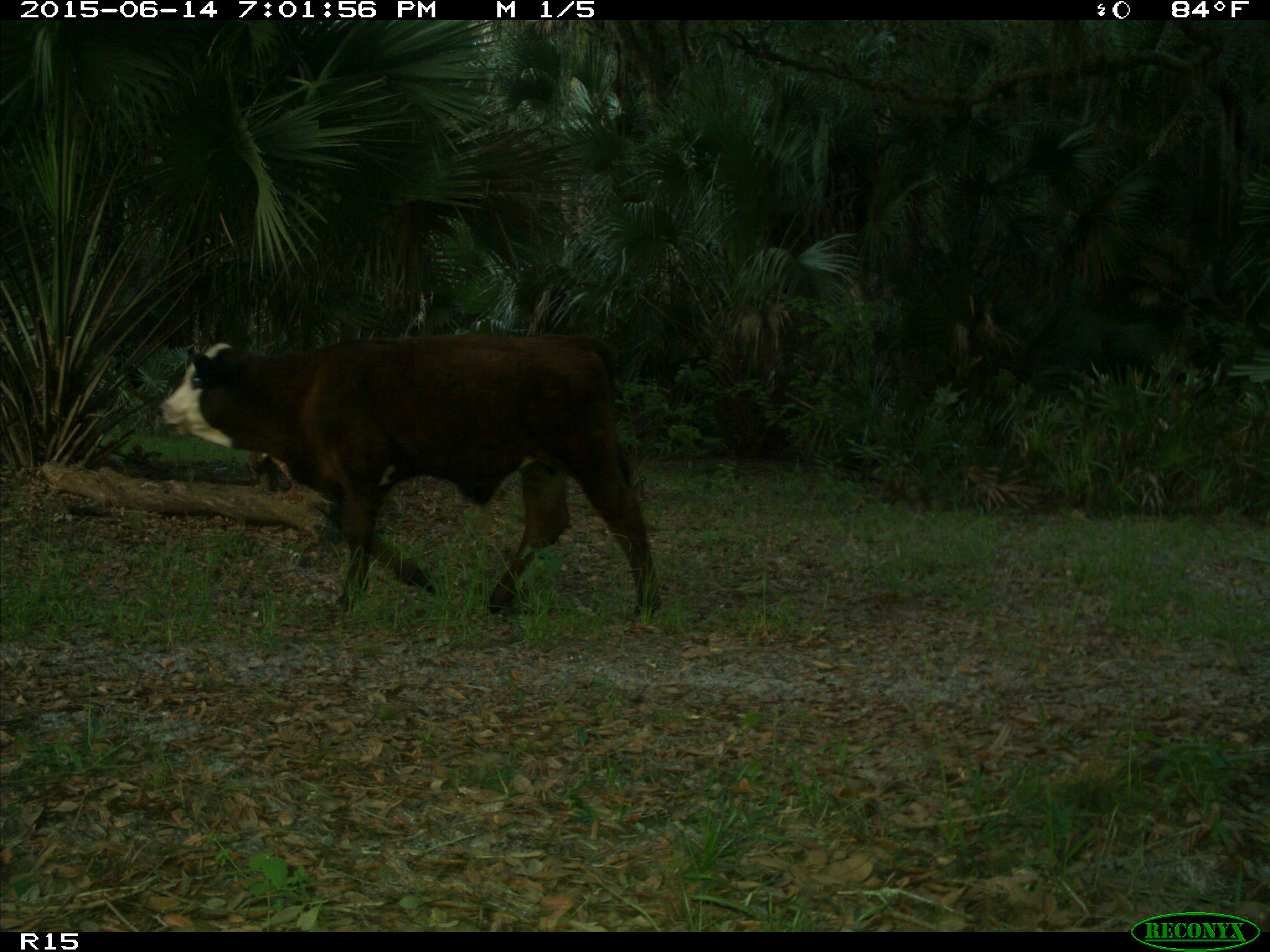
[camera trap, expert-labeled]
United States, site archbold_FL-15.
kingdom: Animalia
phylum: Chordata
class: Mammalia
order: Artiodactyla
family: Bovidae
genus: Bos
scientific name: Bos taurus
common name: domestic cow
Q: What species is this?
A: Bos taurus (domestic cow).